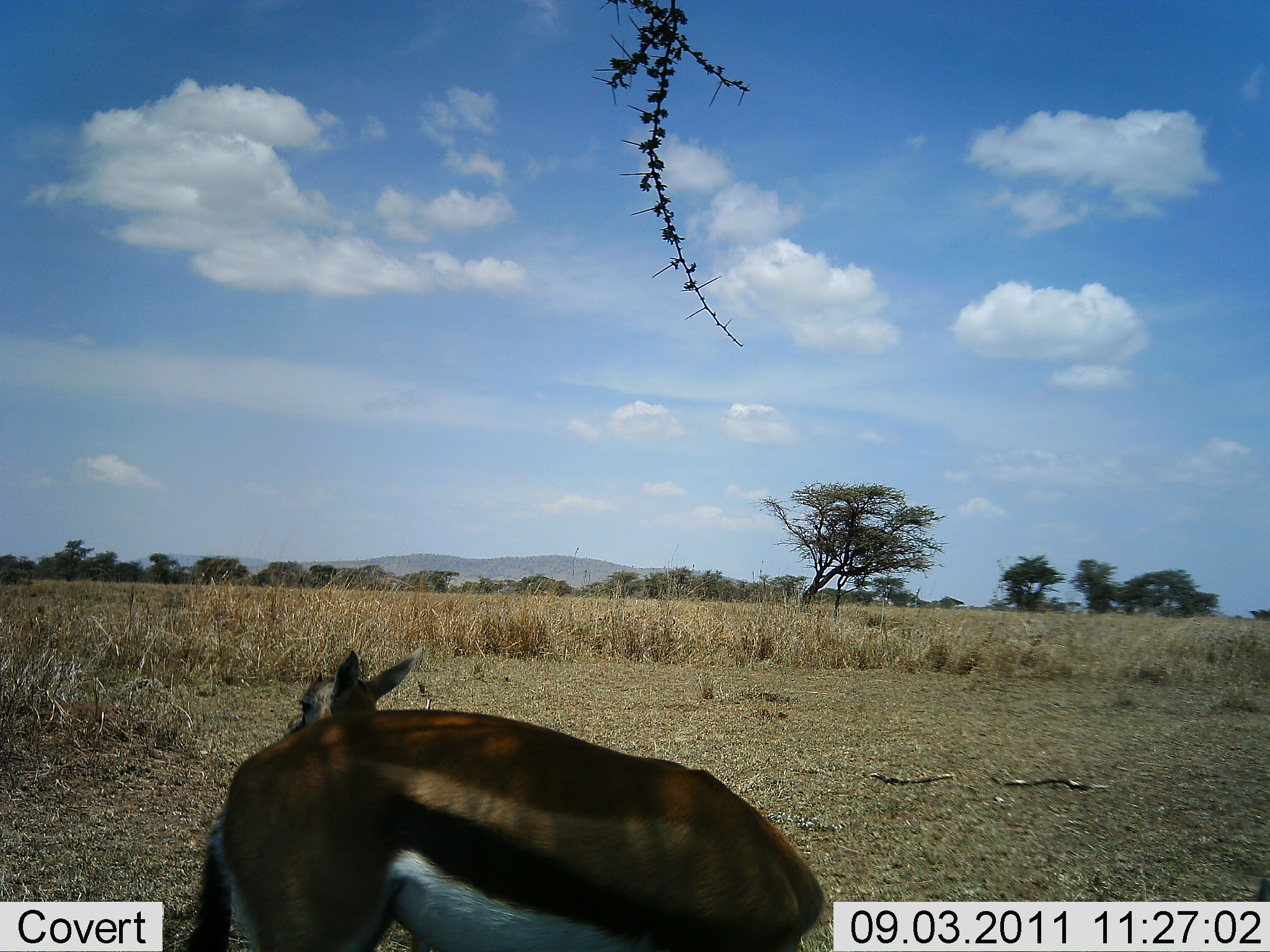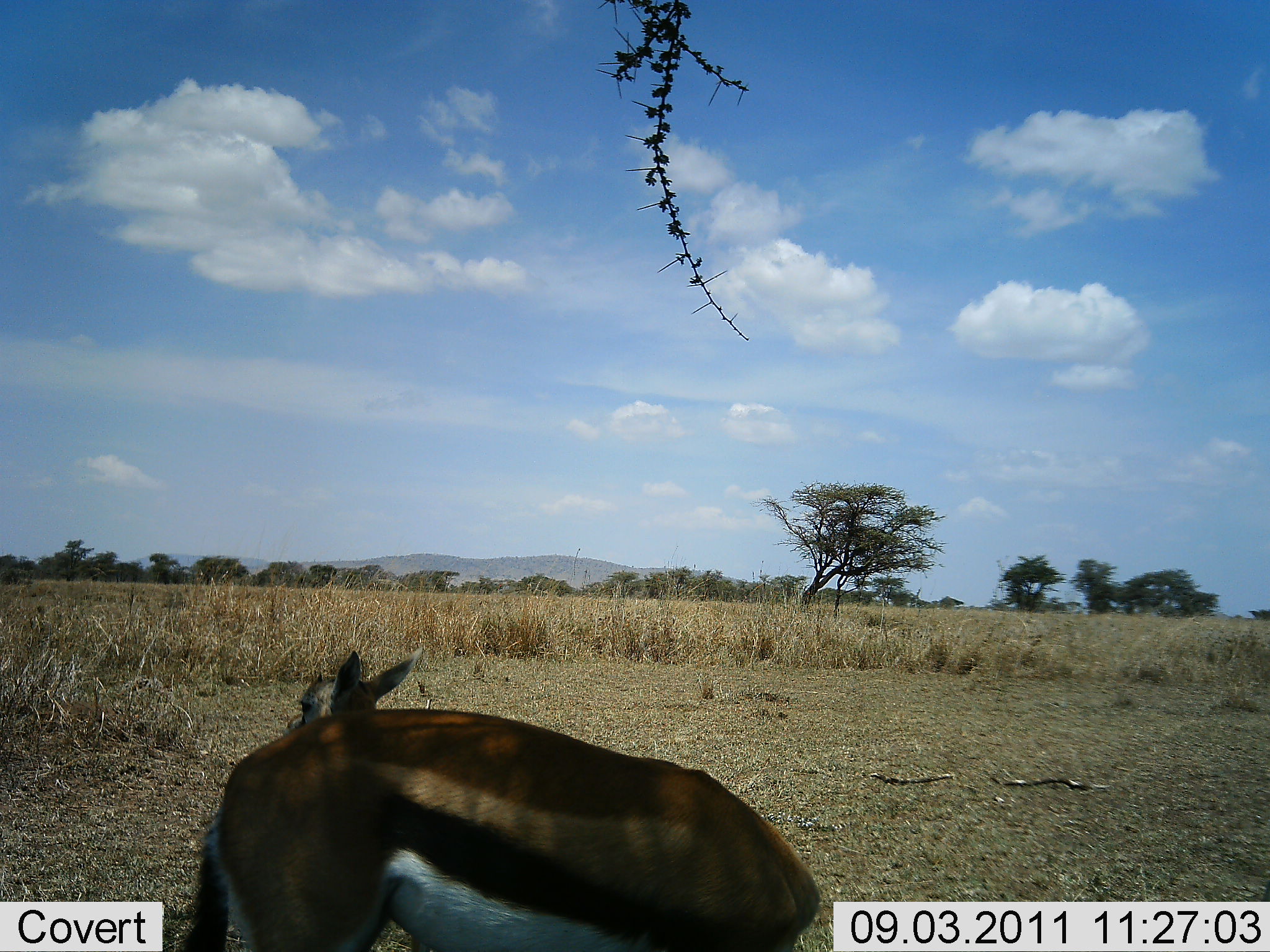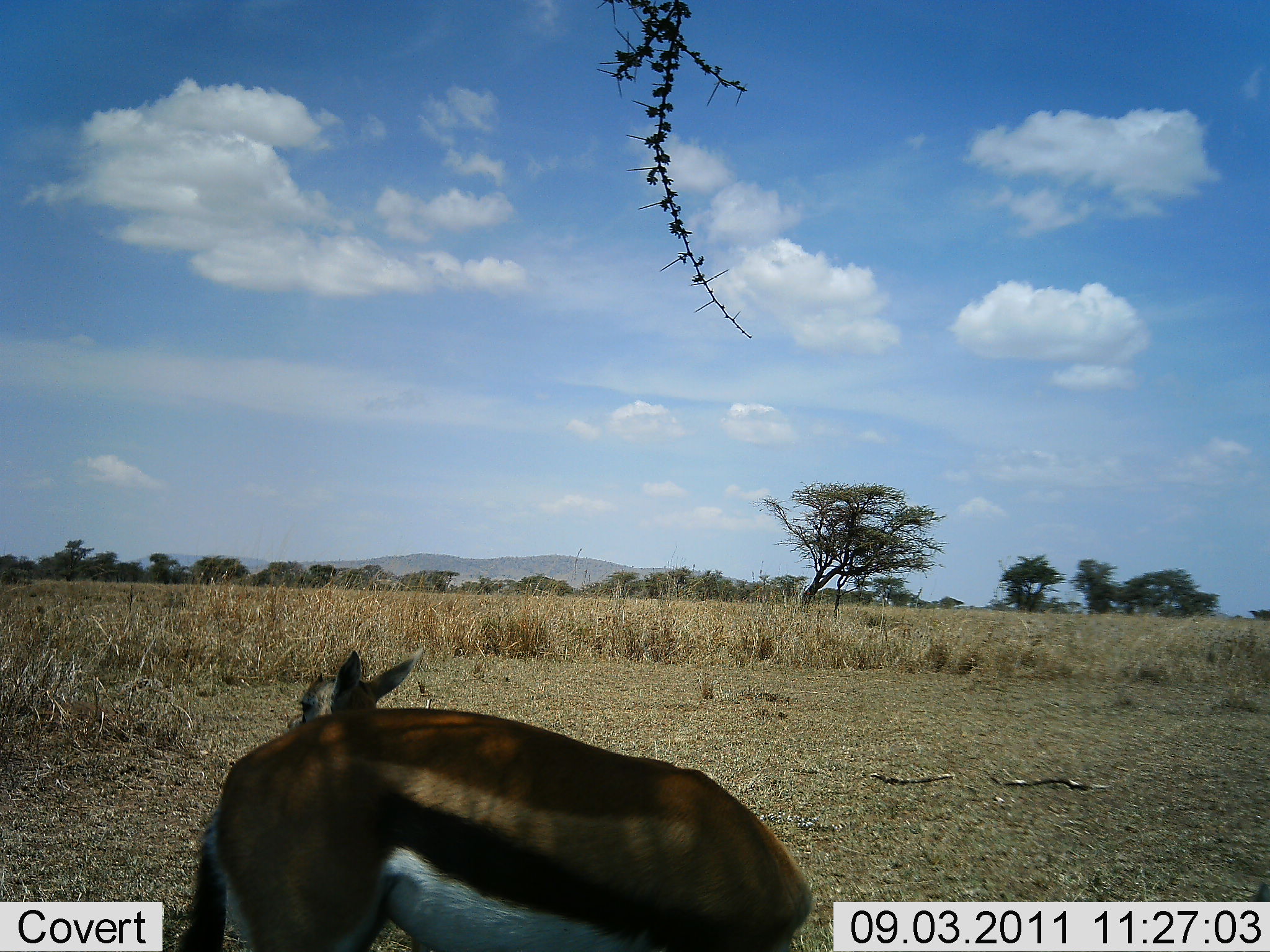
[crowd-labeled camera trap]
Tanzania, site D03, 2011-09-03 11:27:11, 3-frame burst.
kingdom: Animalia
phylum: Chordata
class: Mammalia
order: Artiodactyla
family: Bovidae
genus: Eudorcas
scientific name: Eudorcas thomsonii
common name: thomson's gazelle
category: gazellethomsons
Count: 2.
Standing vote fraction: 54%.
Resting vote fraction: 8%.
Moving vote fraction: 15%.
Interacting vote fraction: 8%.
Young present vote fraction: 31%.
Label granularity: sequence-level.